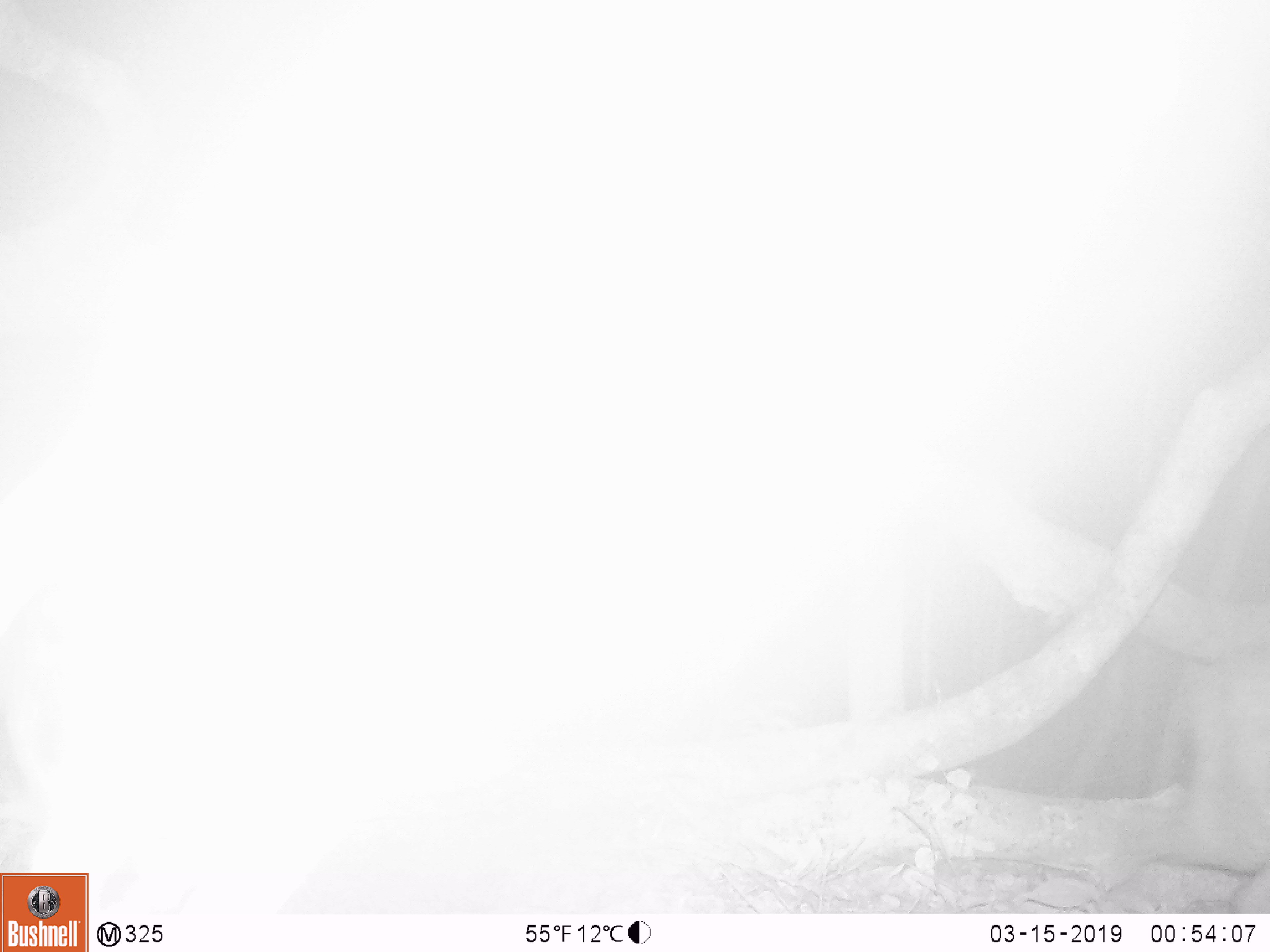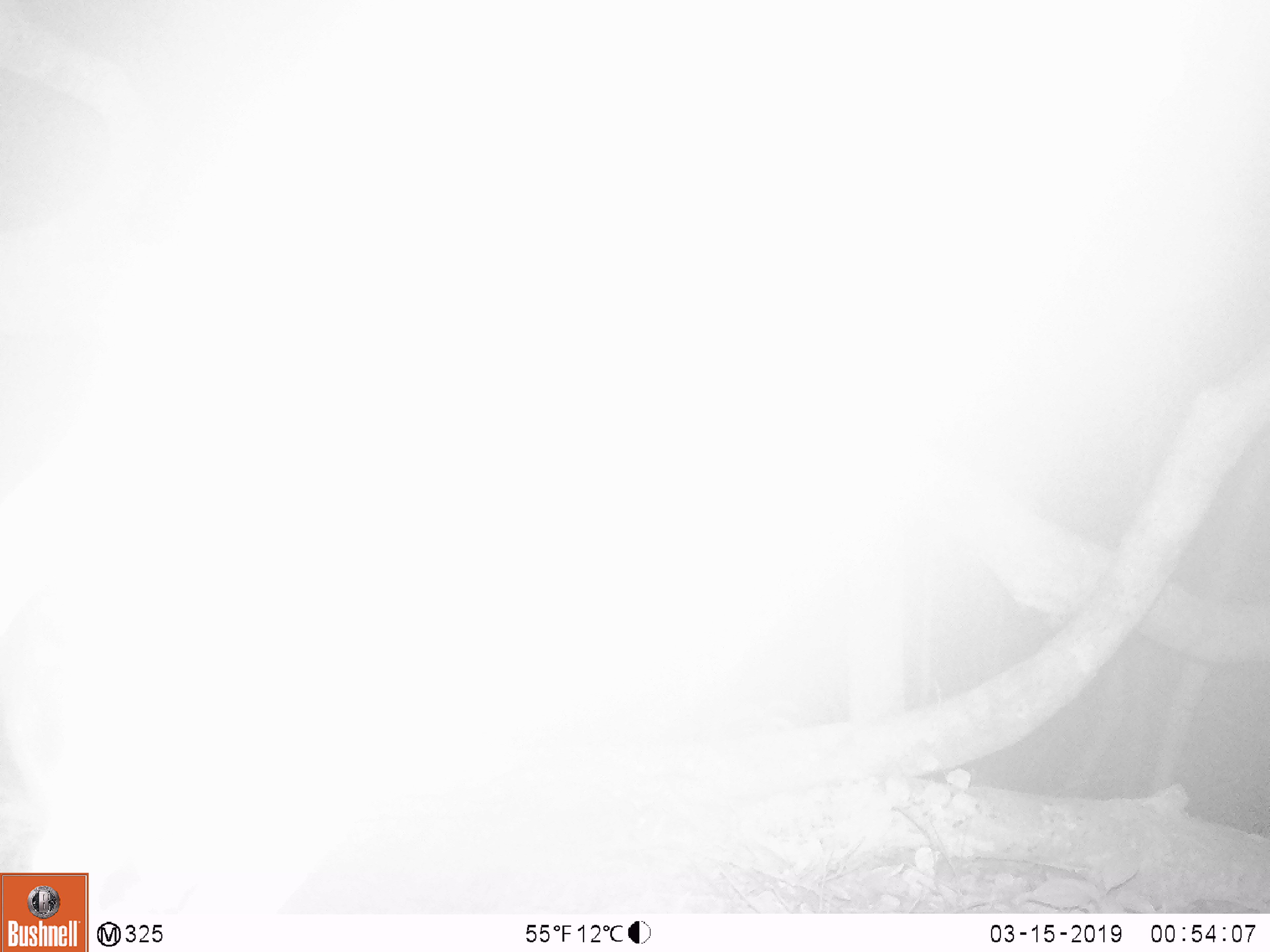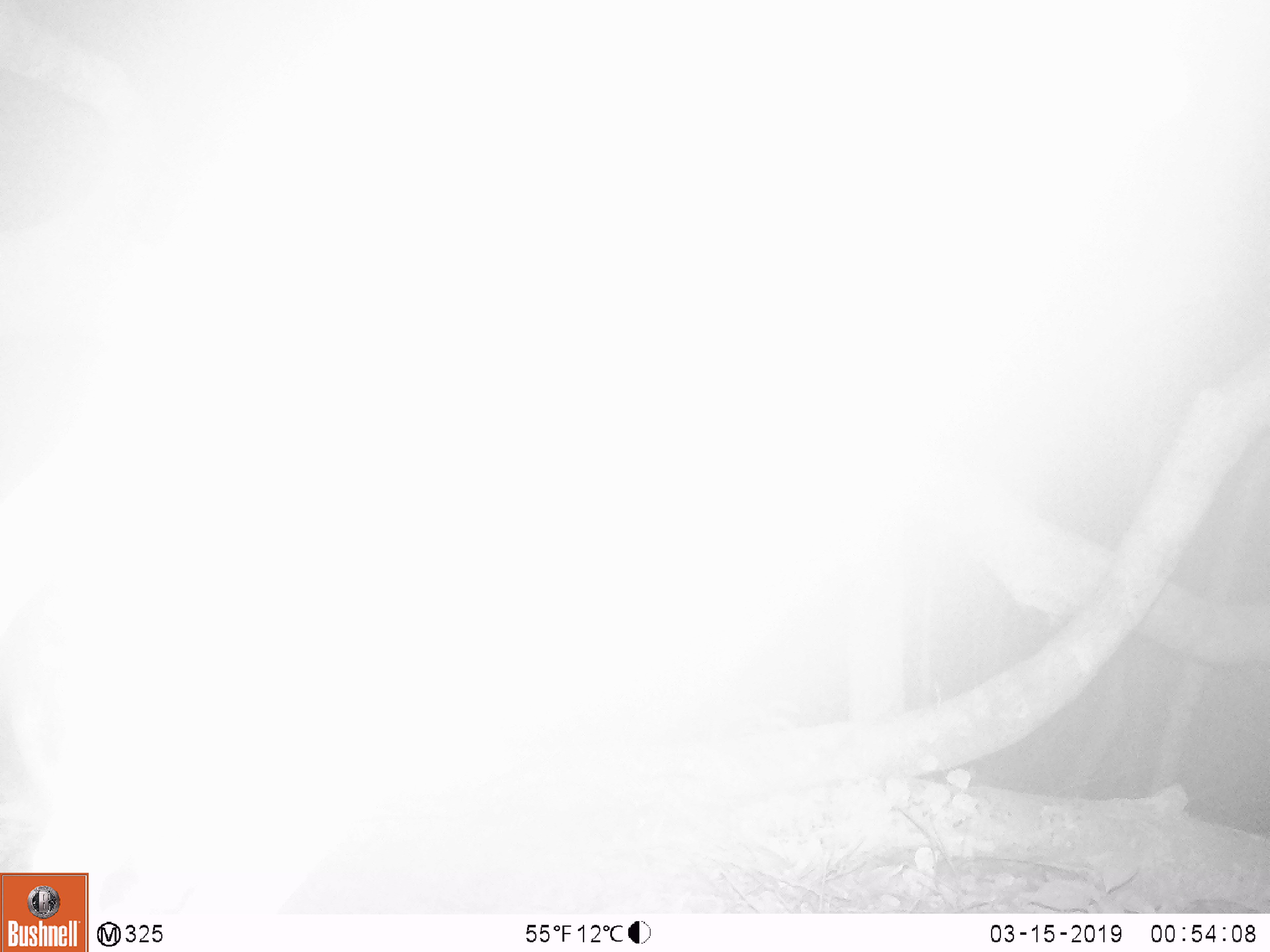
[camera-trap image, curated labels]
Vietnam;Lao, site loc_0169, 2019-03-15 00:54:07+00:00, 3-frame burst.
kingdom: Animalia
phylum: Chordata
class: Mammalia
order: Artiodactyla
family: Cervidae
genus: Muntiacus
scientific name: Muntiacus rooseveltorum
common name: roosevelt's muntjac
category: roosevelts muntjac group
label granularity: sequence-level